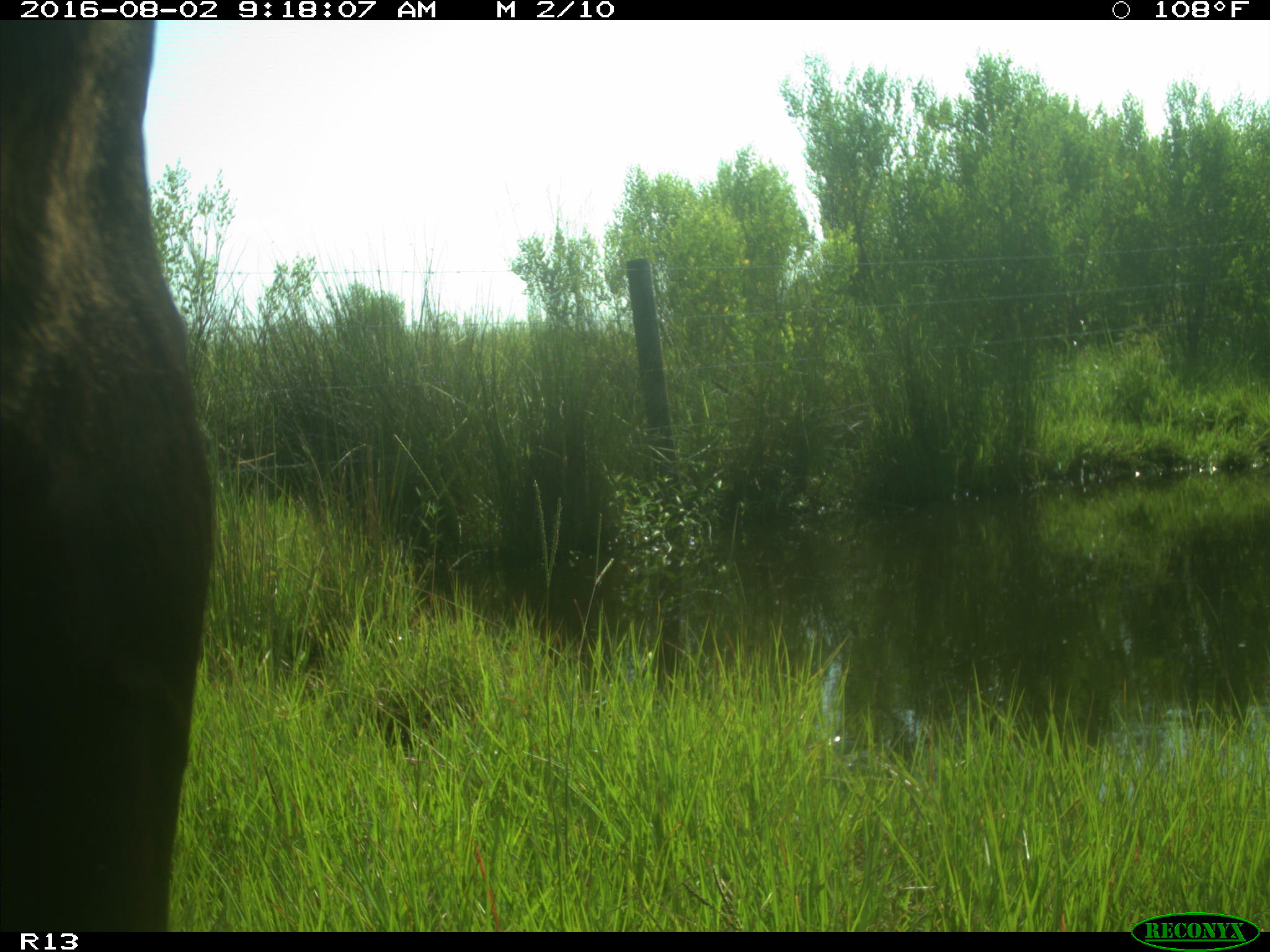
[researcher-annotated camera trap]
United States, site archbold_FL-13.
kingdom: Animalia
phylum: Chordata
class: Mammalia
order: Artiodactyla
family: Bovidae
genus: Bos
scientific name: Bos taurus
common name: domestic cow